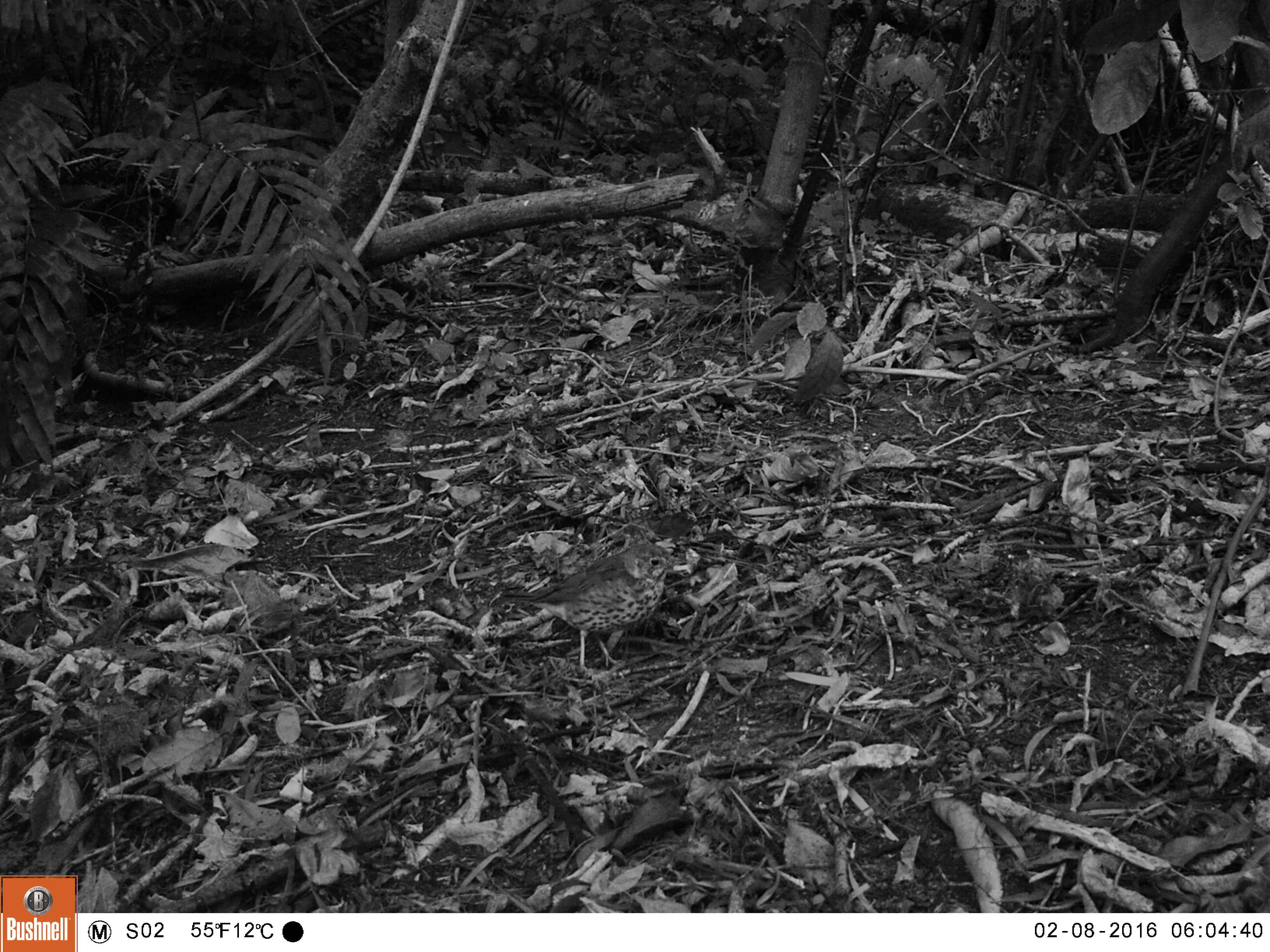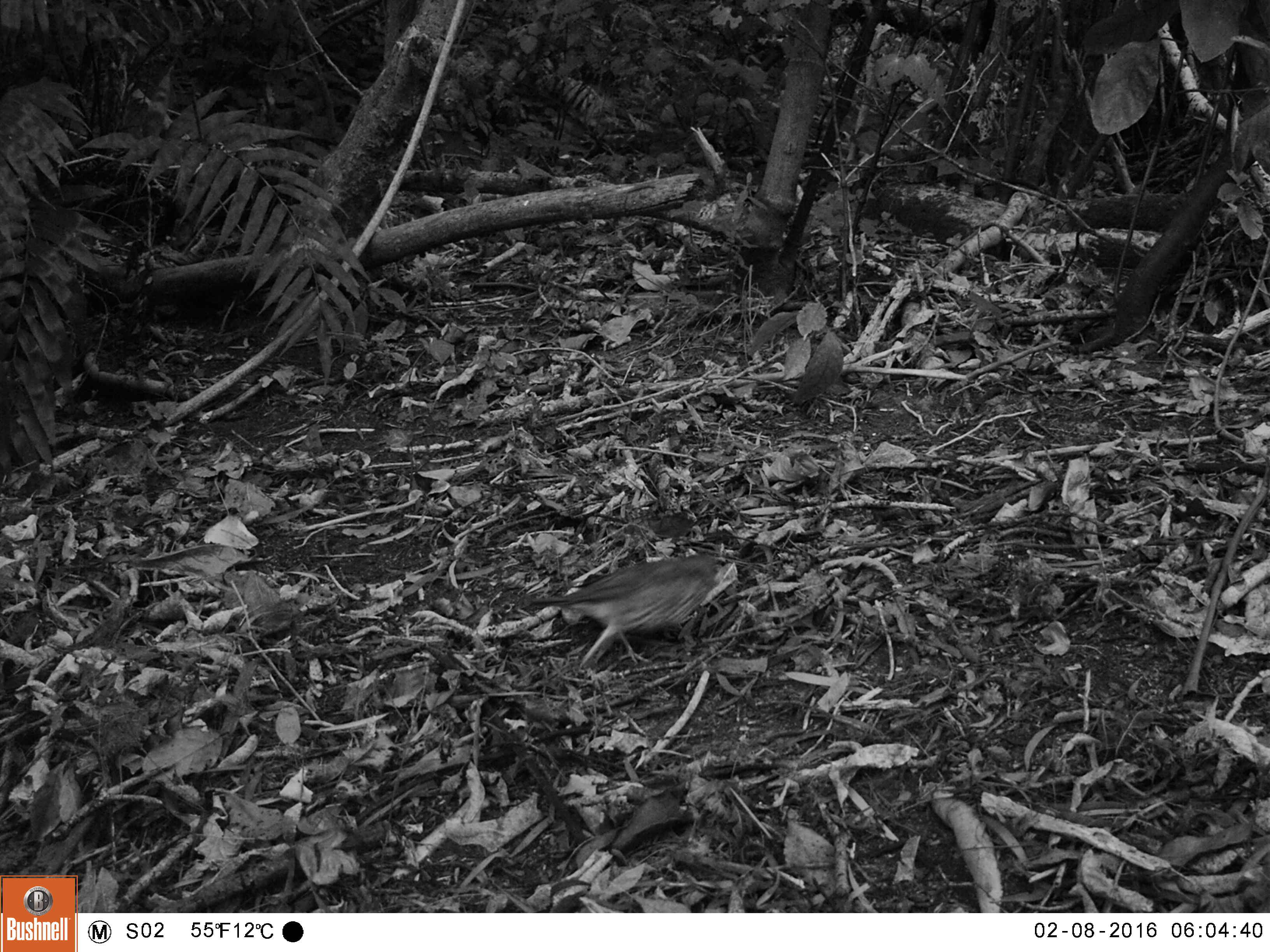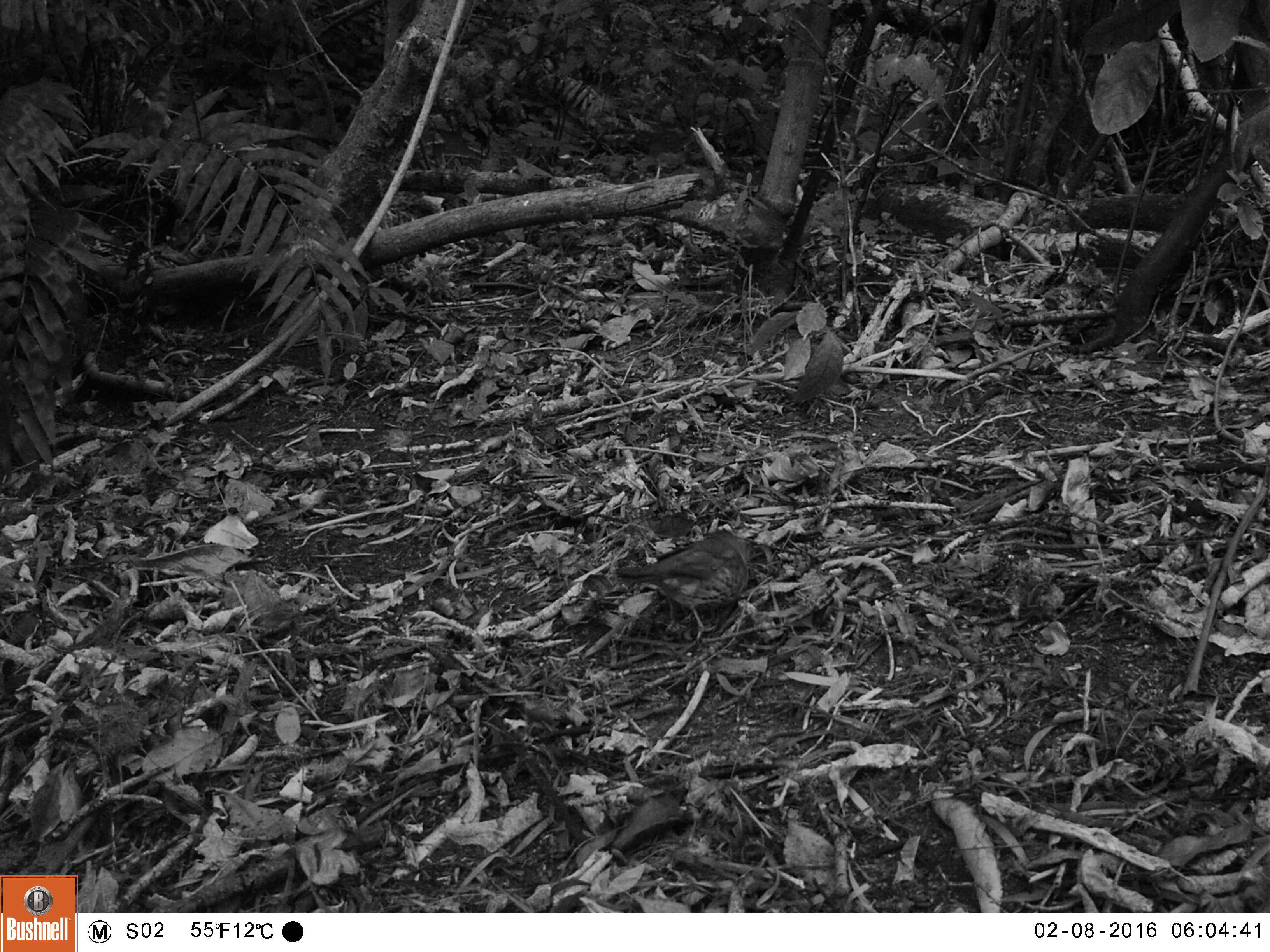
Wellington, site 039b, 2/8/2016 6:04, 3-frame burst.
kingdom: Animalia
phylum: Chordata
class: Aves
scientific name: Aves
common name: bird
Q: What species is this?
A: Bird (Aves).